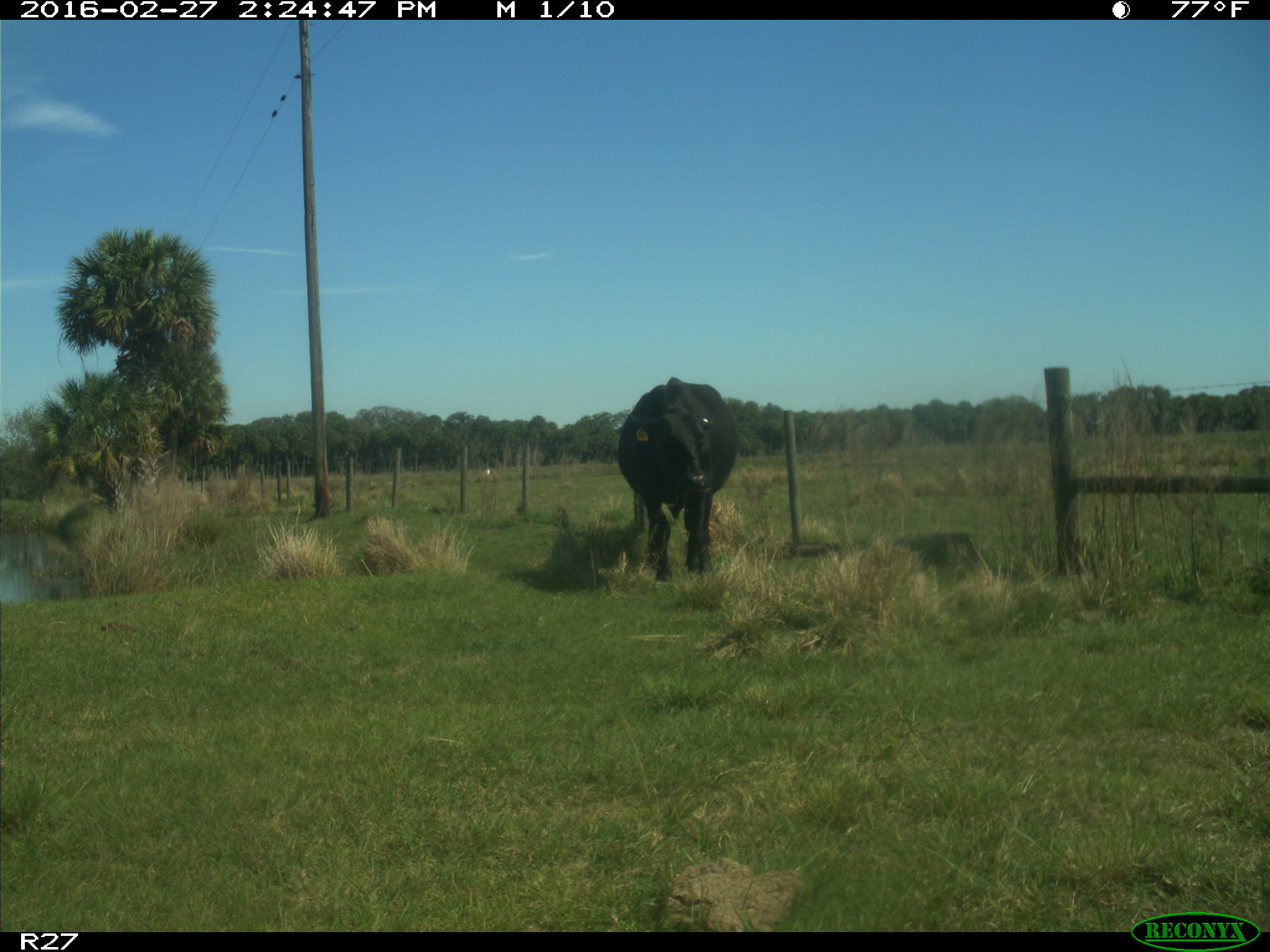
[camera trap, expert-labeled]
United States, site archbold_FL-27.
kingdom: Animalia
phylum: Chordata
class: Mammalia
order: Artiodactyla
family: Bovidae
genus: Bos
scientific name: Bos taurus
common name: domestic cow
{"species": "Bos taurus (domestic cow)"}